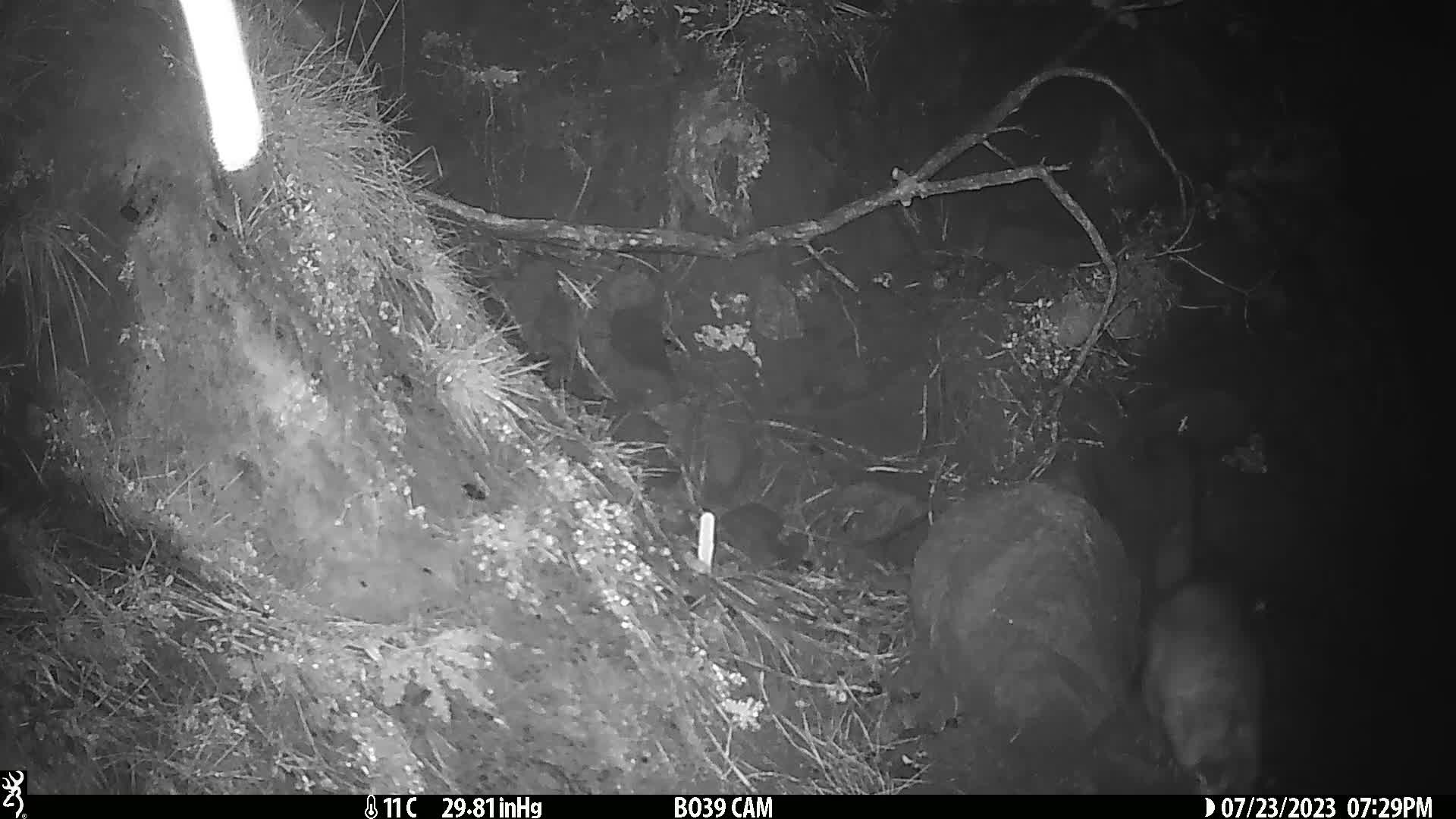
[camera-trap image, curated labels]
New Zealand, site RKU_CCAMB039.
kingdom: Animalia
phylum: Chordata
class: Mammalia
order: Diprotodontia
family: Phalangeridae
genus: Trichosurus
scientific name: Trichosurus vulpecula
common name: common brushtail possum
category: possum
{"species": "possum (common brushtail possum) (Trichosurus vulpecula)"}